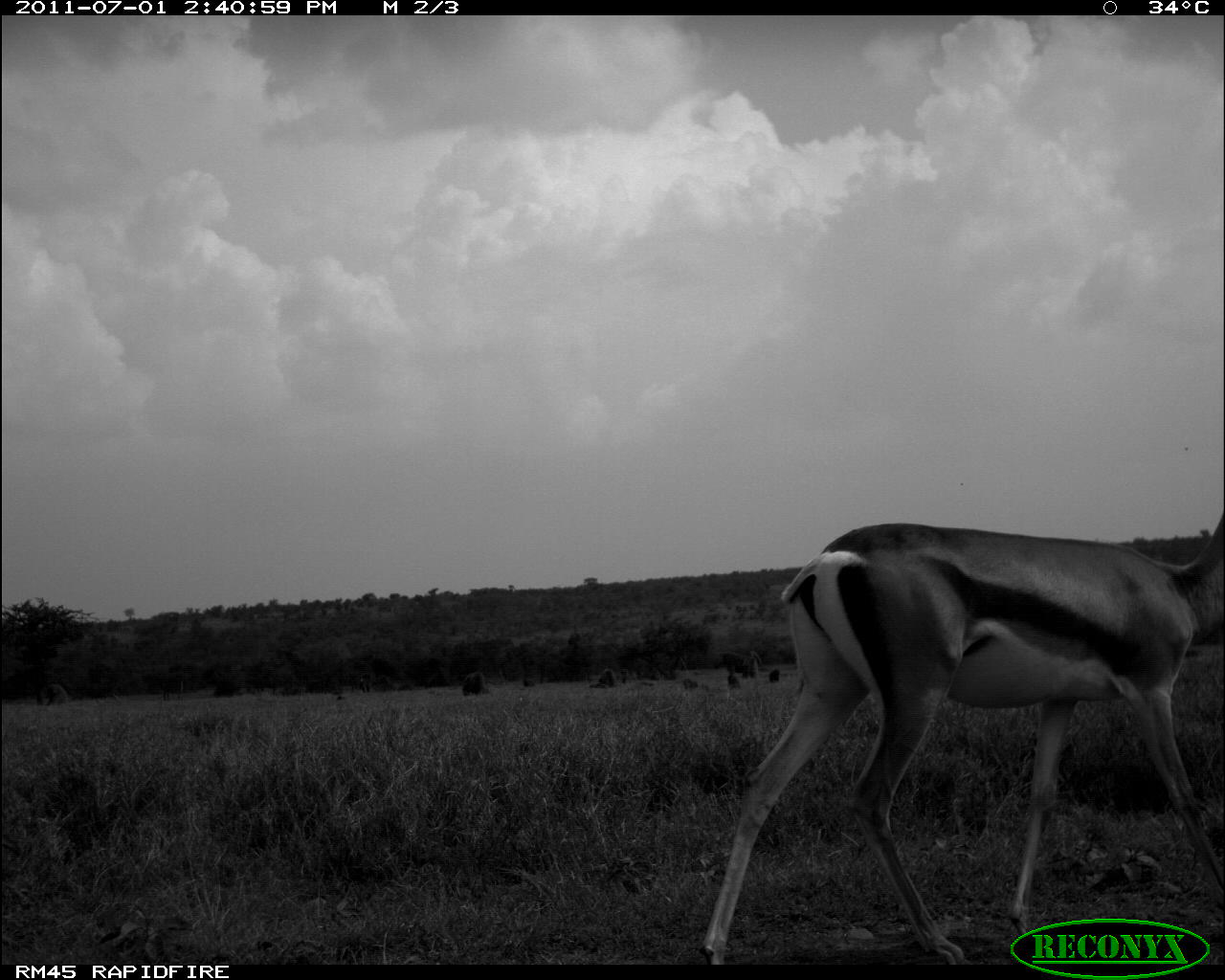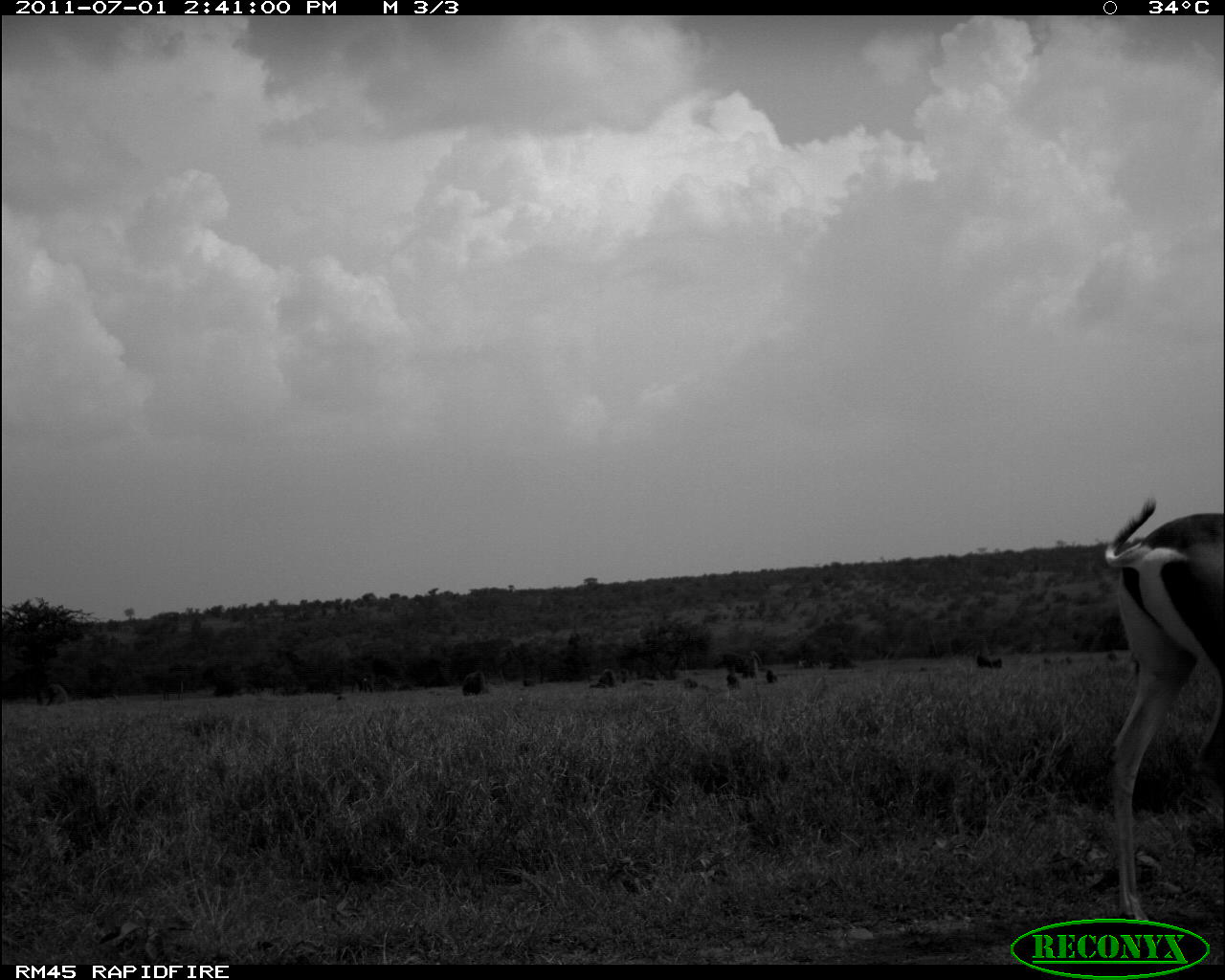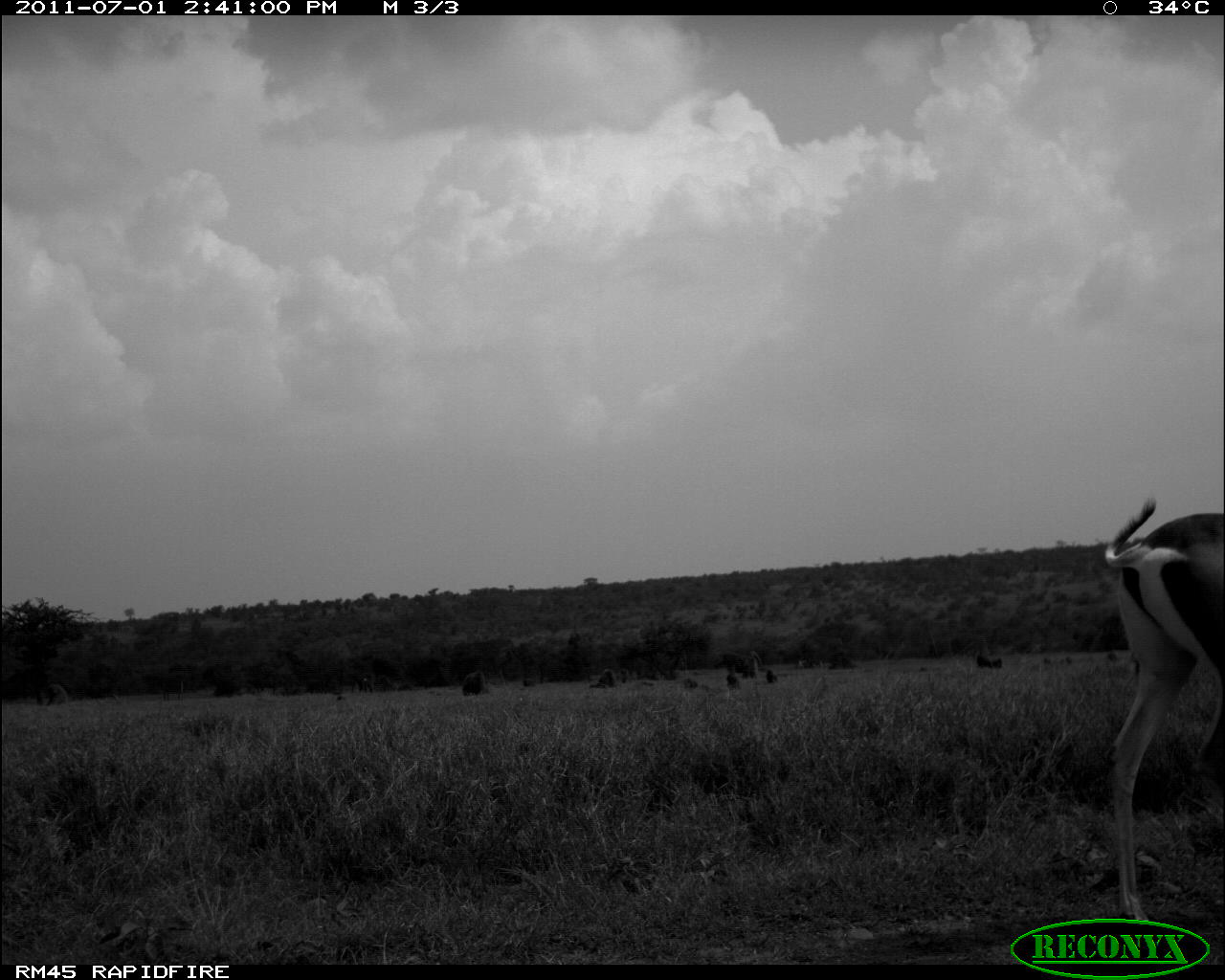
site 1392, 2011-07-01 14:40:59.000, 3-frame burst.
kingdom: Animalia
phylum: Chordata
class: Mammalia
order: Primates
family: Cercopithecidae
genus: Papio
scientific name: Papio anubis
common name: olive baboon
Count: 6.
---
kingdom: Animalia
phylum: Chordata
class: Mammalia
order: Artiodactyla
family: Bovidae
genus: Nanger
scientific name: Nanger granti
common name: grant's gazelle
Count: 1.